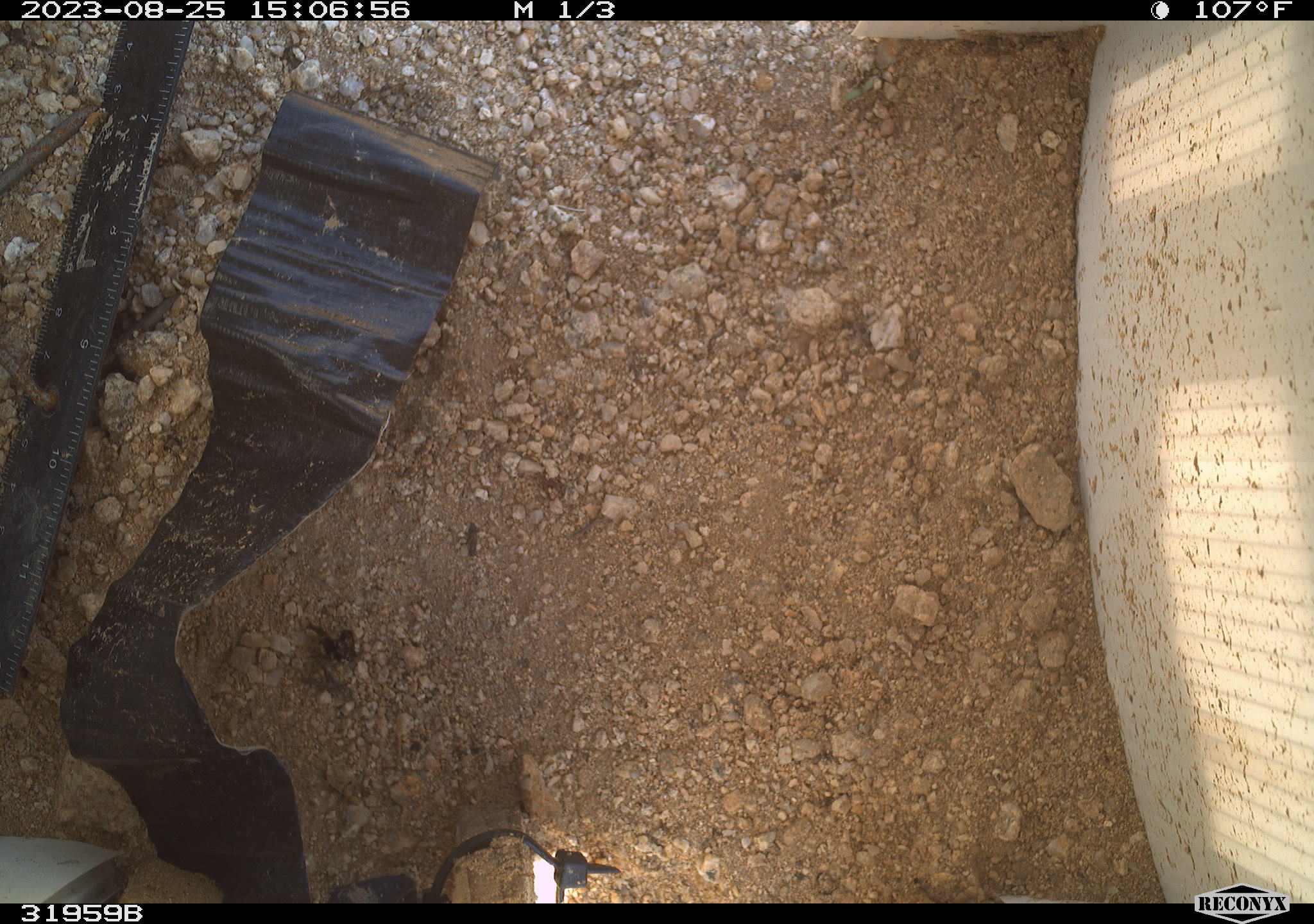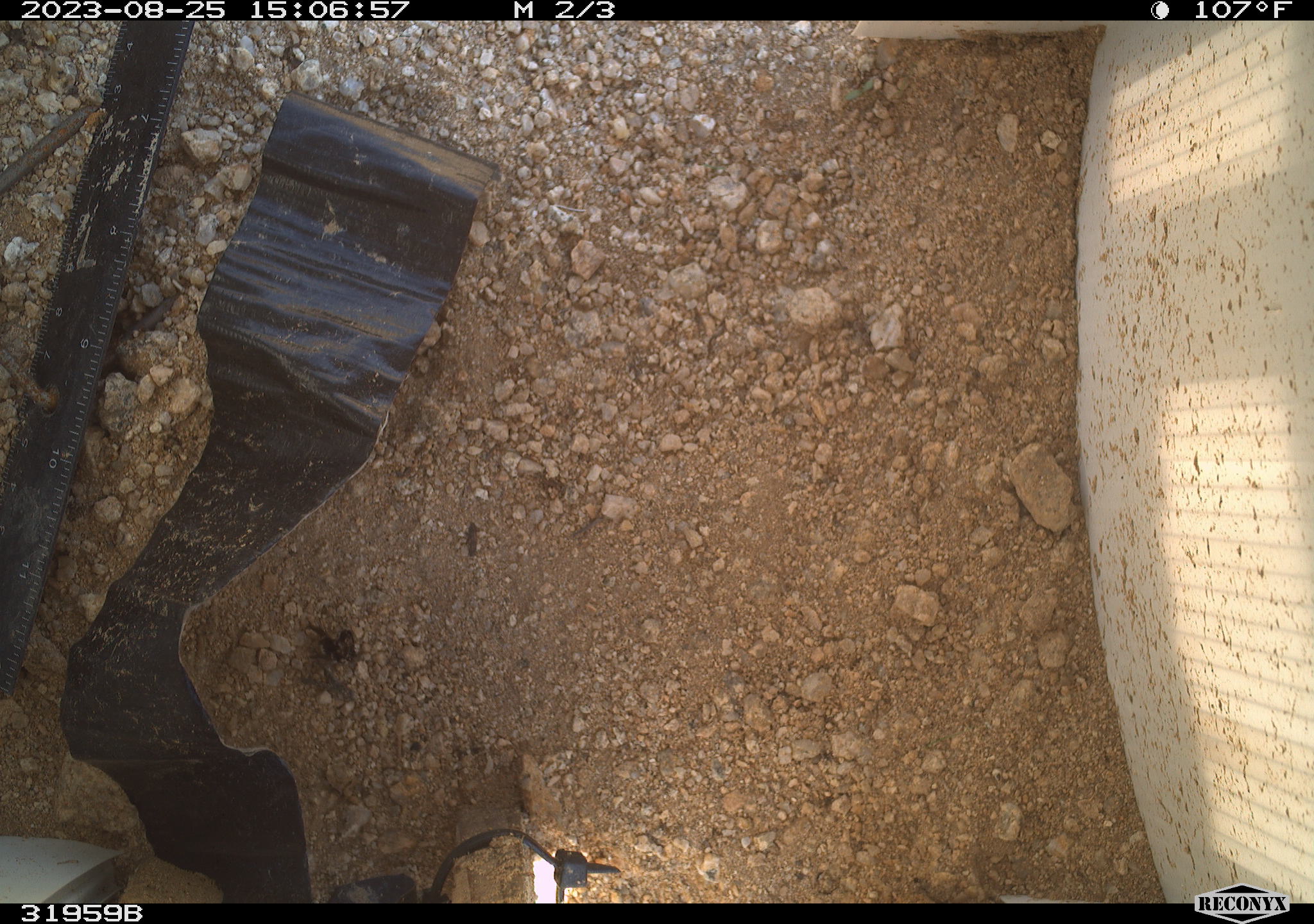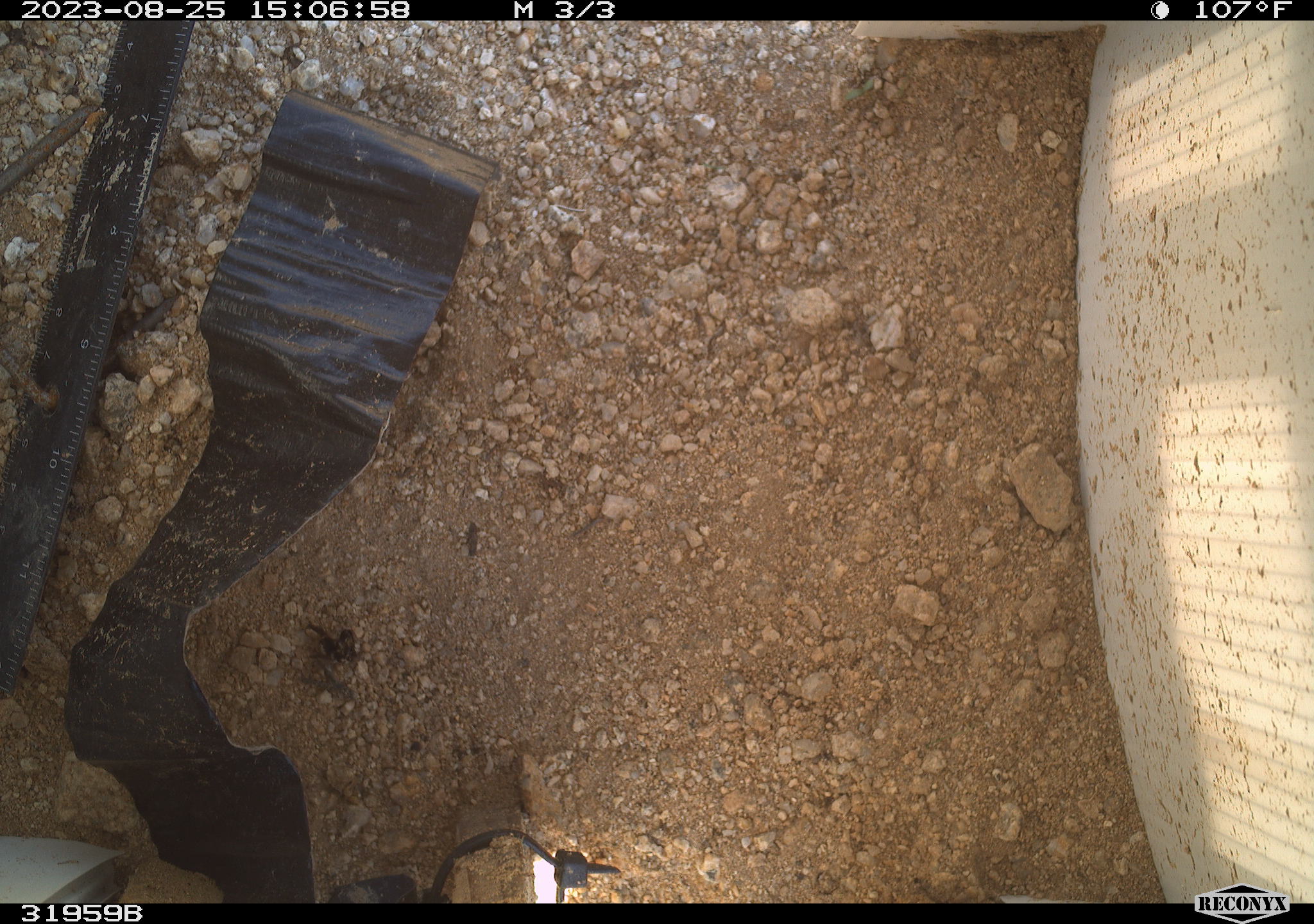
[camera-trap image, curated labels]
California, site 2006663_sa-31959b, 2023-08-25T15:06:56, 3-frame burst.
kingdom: Animalia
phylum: Arthropoda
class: Insecta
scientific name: Insecta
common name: insect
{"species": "insect (Insecta)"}